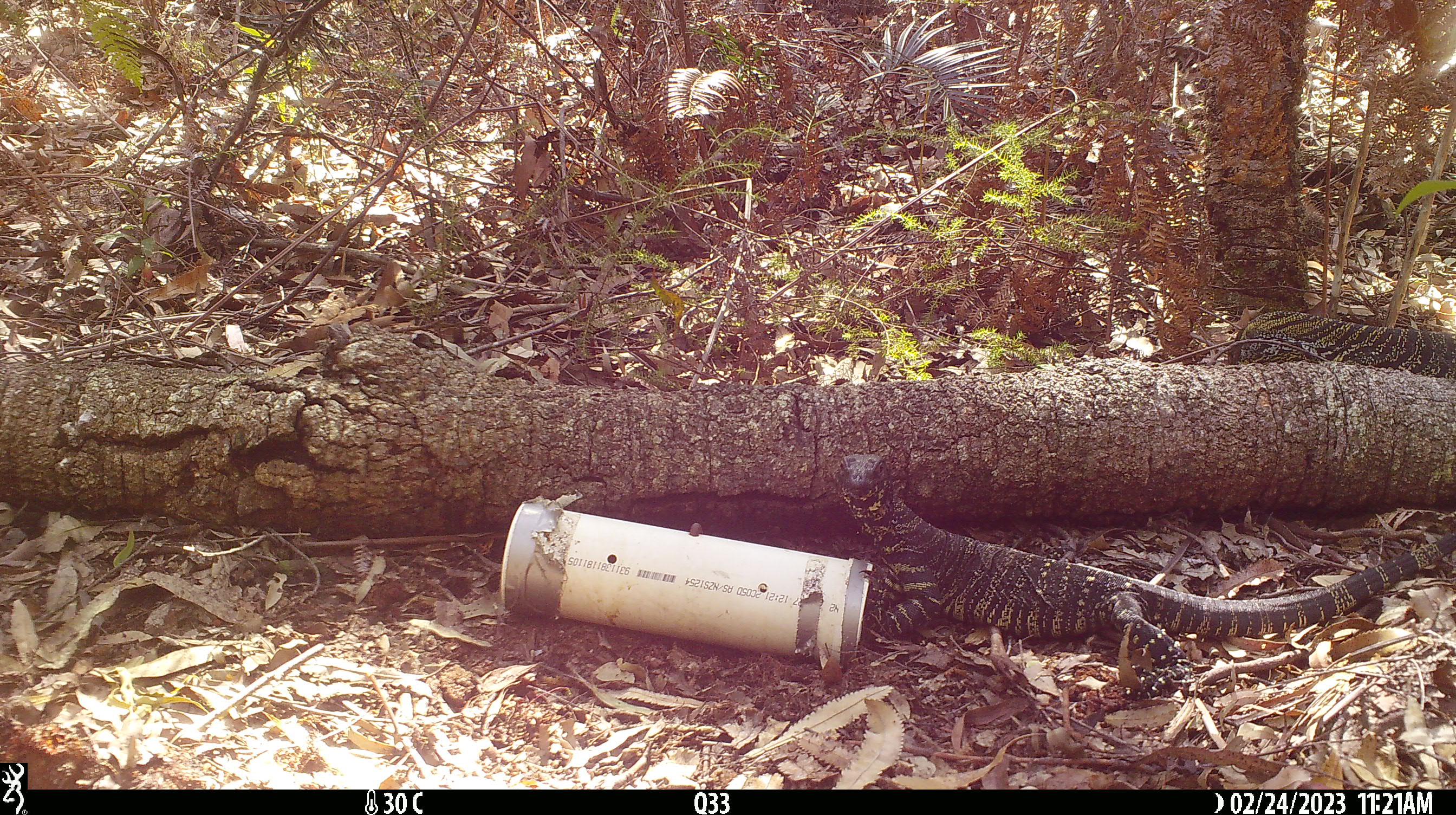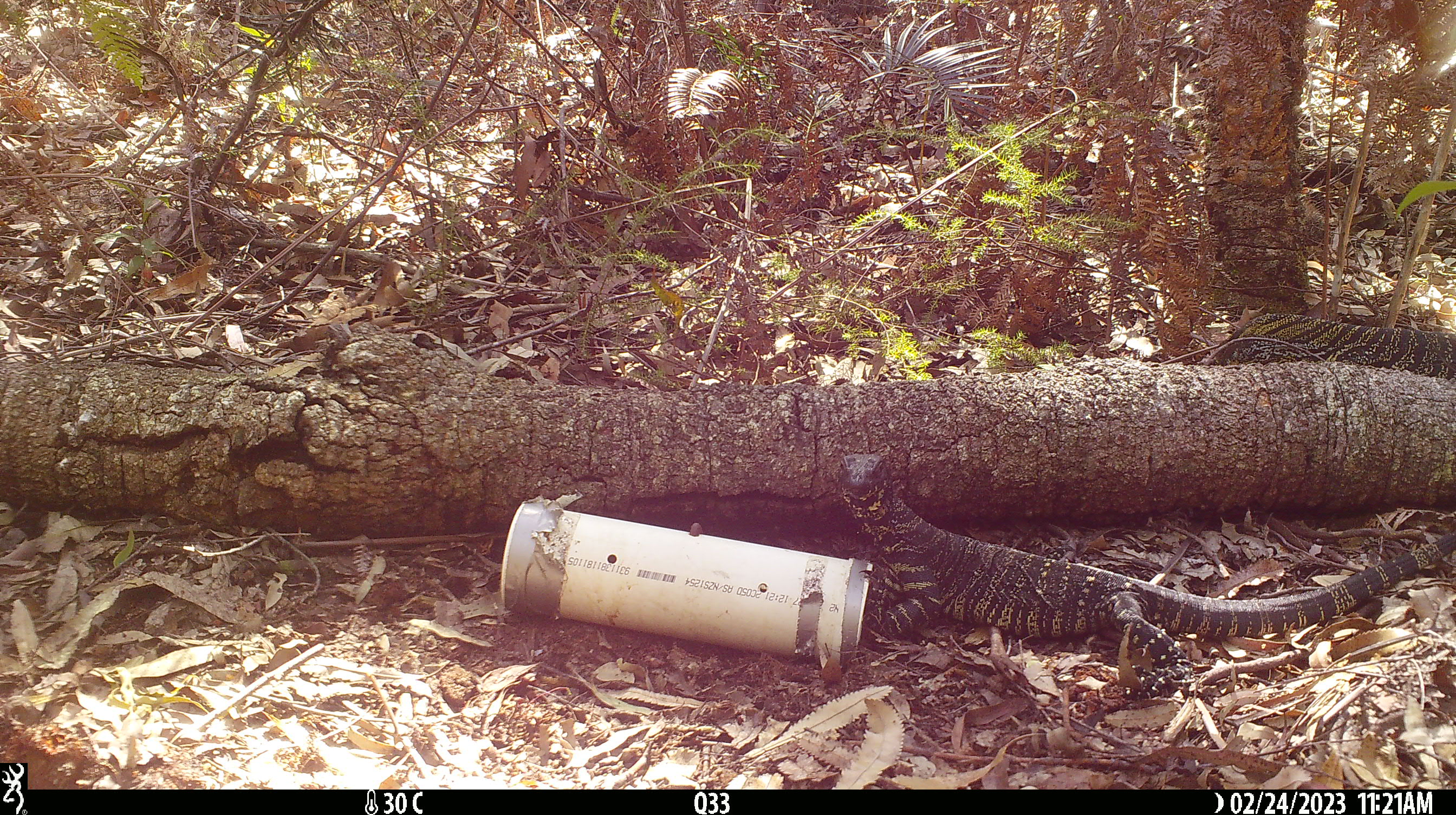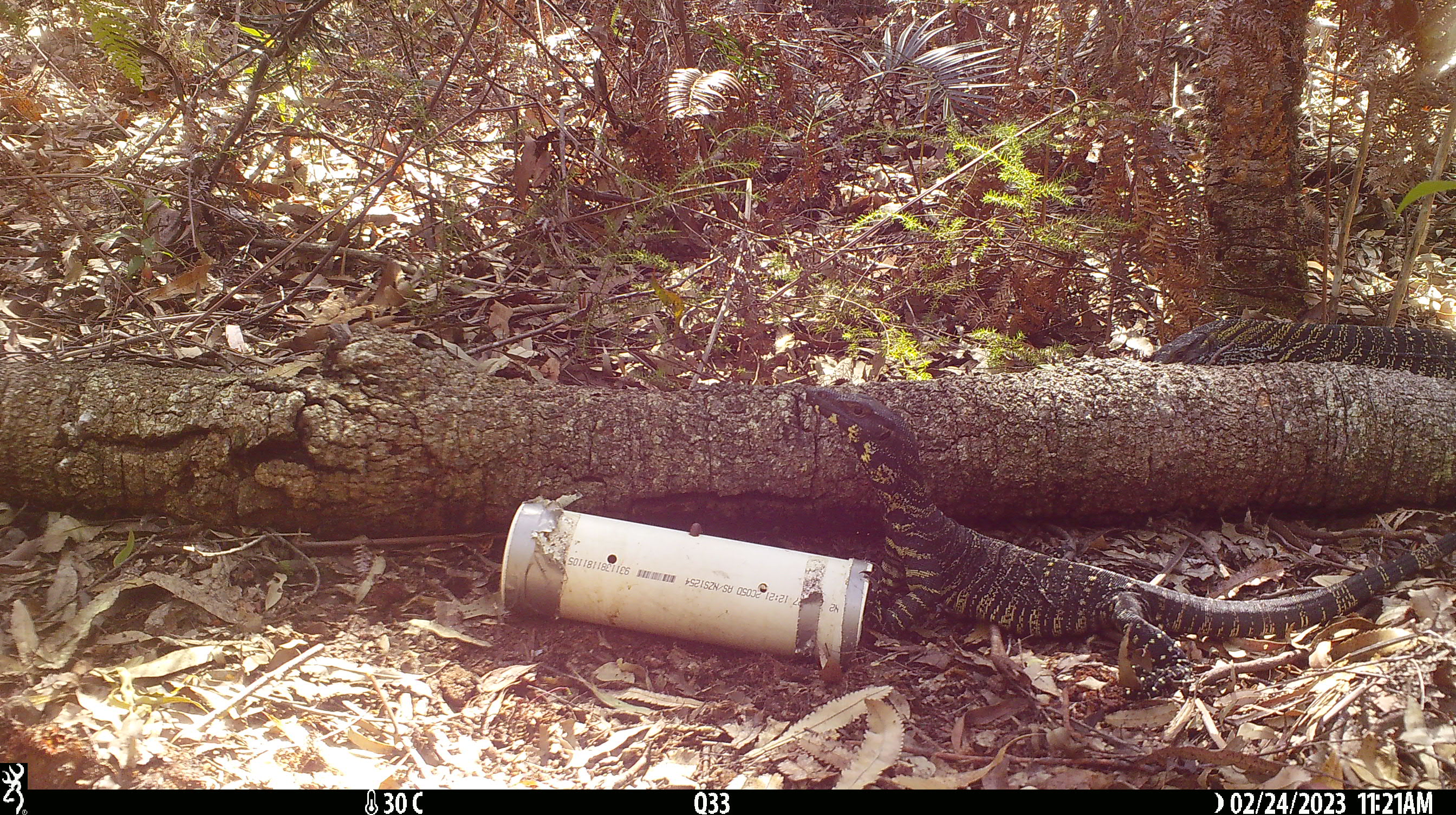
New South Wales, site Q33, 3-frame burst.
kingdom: Animalia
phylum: Chordata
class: Reptilia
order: Squamata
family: Varanidae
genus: Varanus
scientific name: Varanus varius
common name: lace monitor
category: goanna